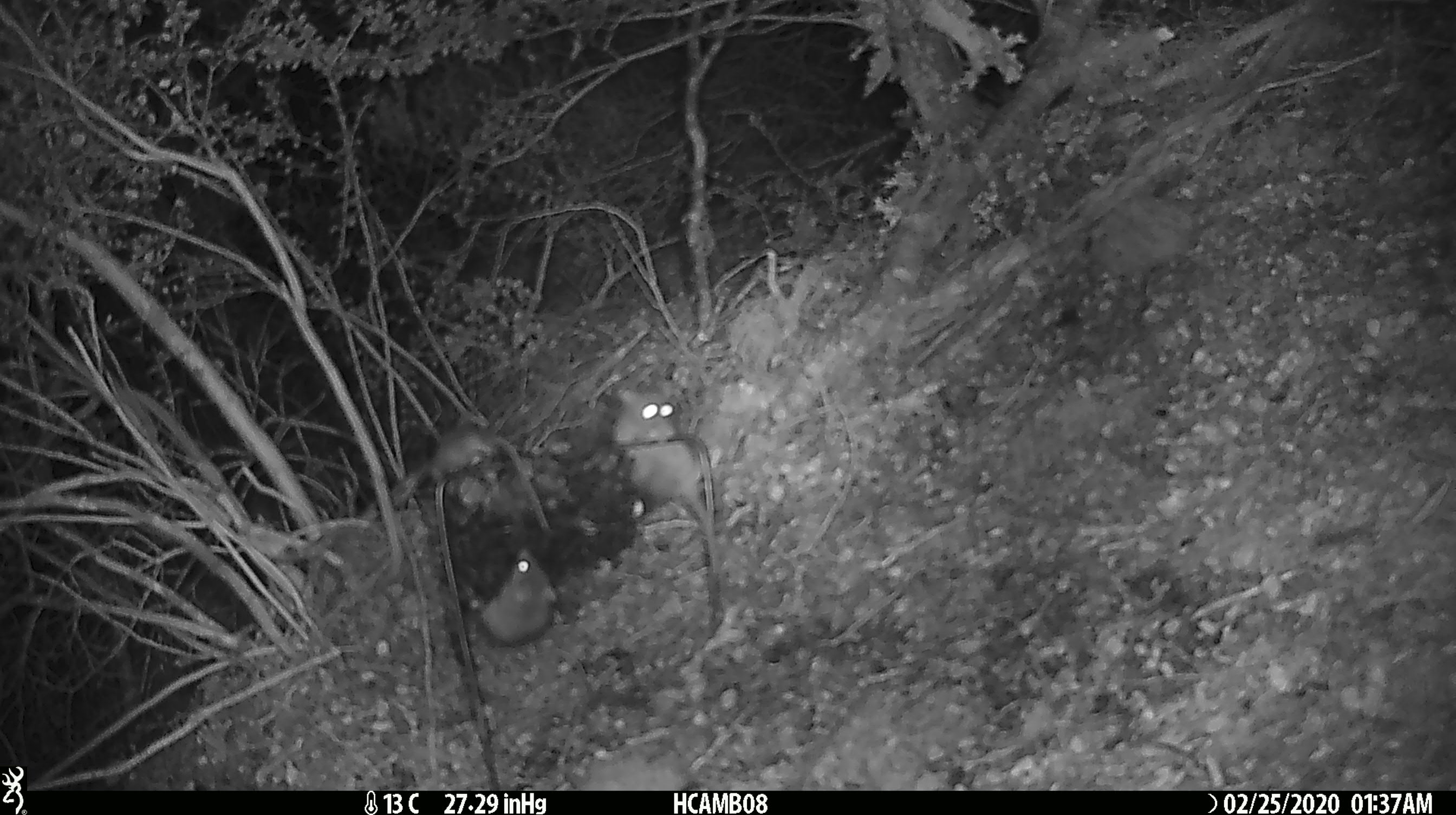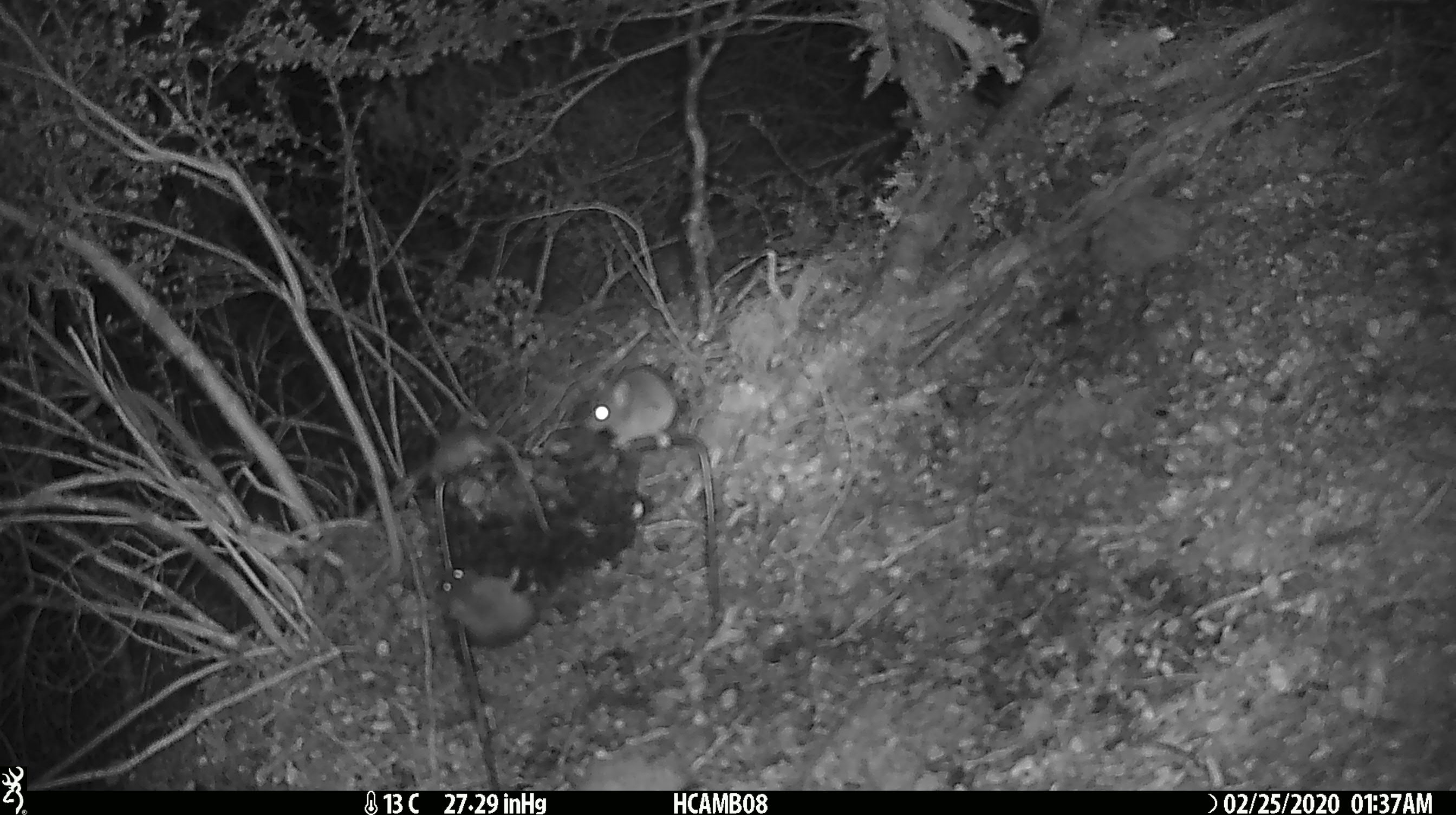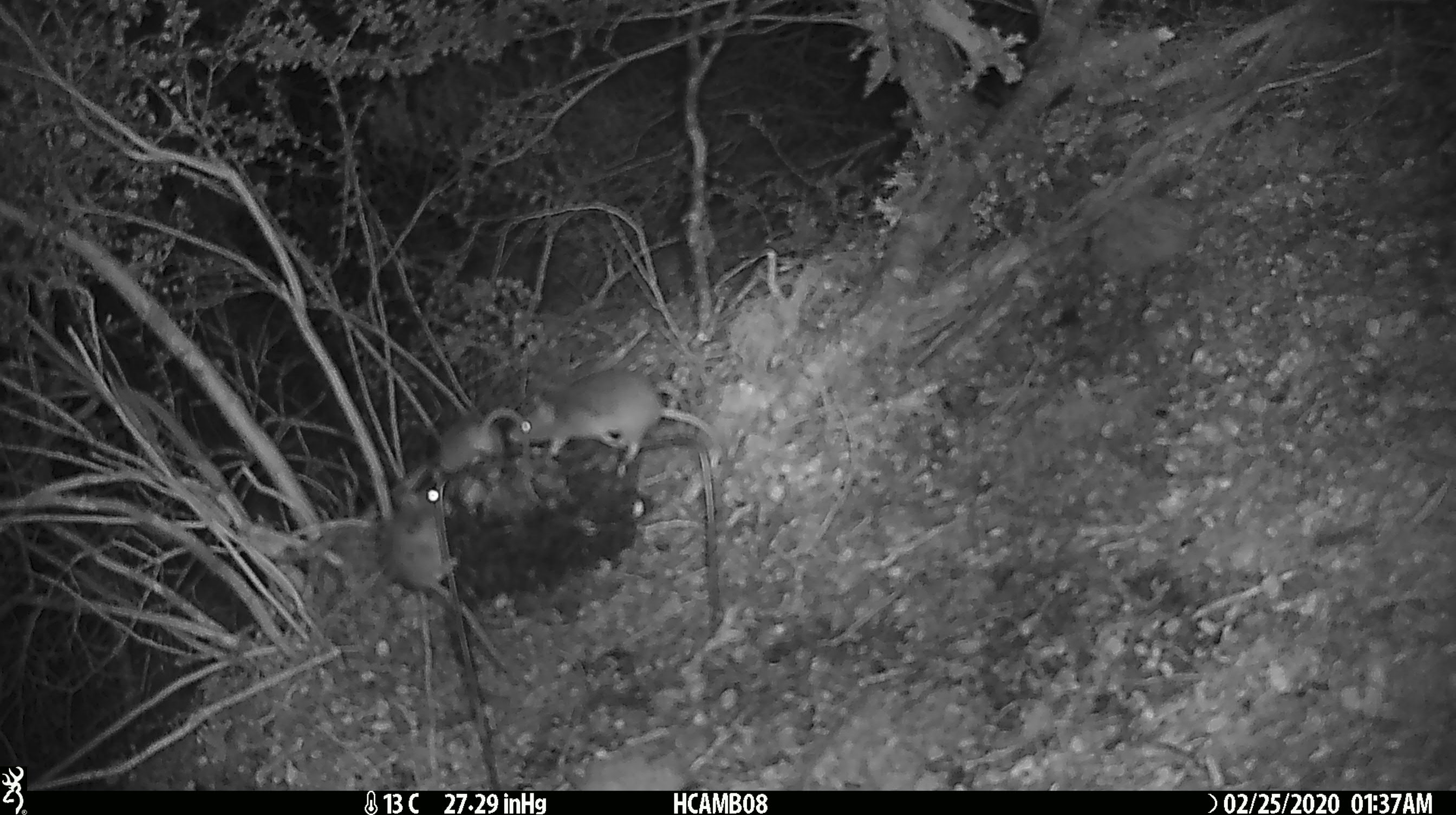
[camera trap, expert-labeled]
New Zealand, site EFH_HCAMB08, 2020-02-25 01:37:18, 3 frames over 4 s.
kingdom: Animalia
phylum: Chordata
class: Mammalia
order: Rodentia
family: Muridae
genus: Mus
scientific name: Mus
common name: mouse